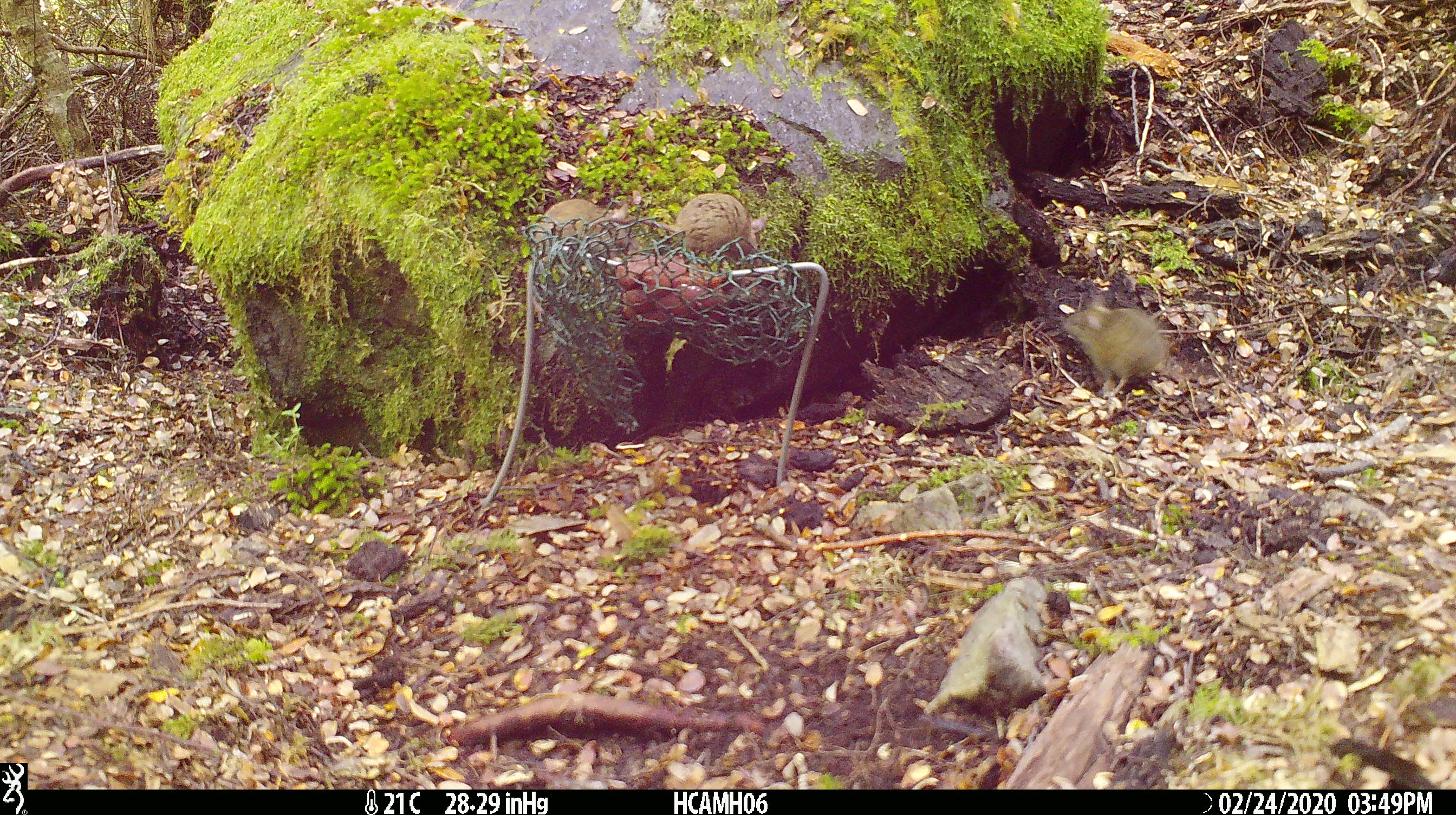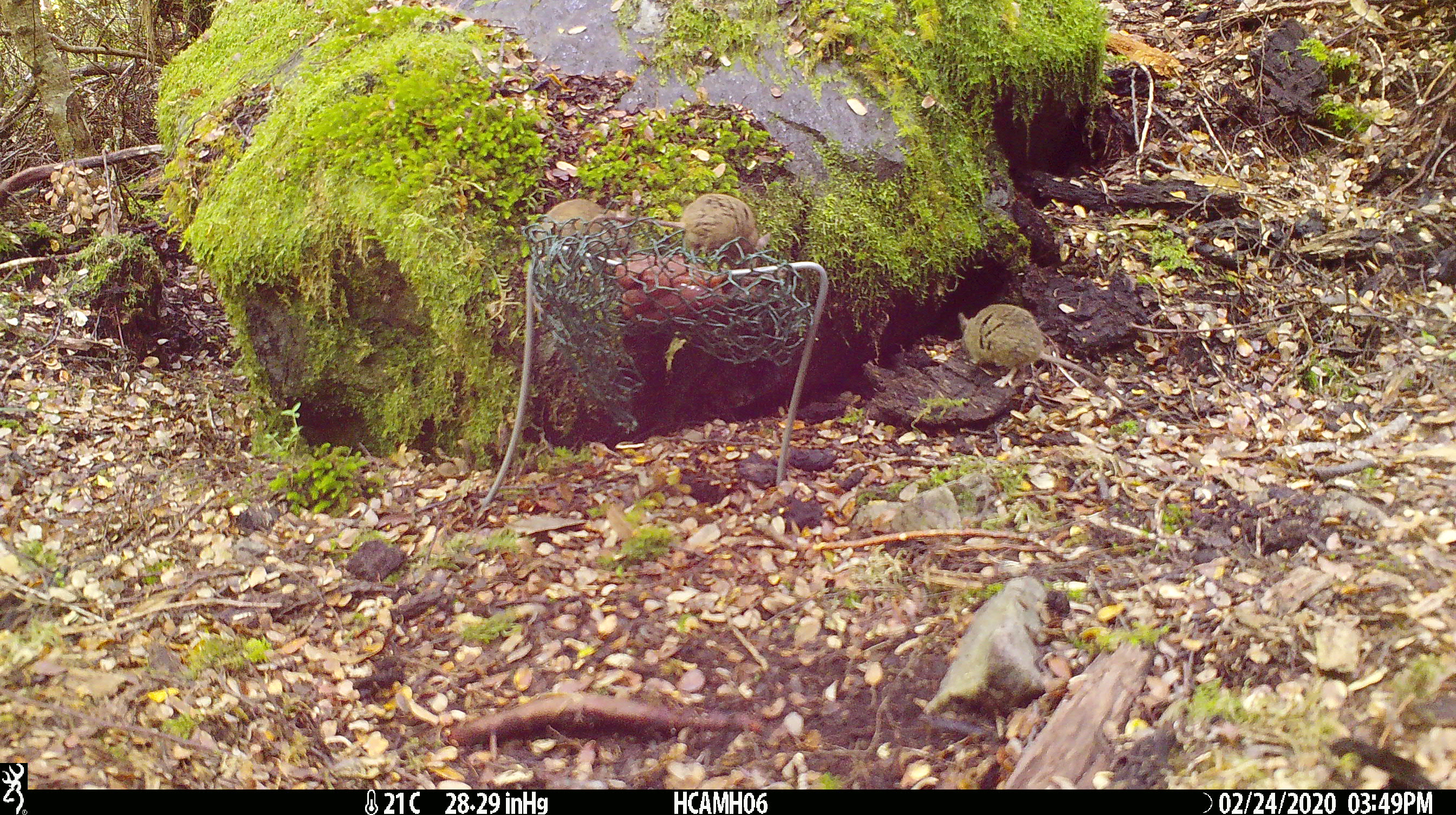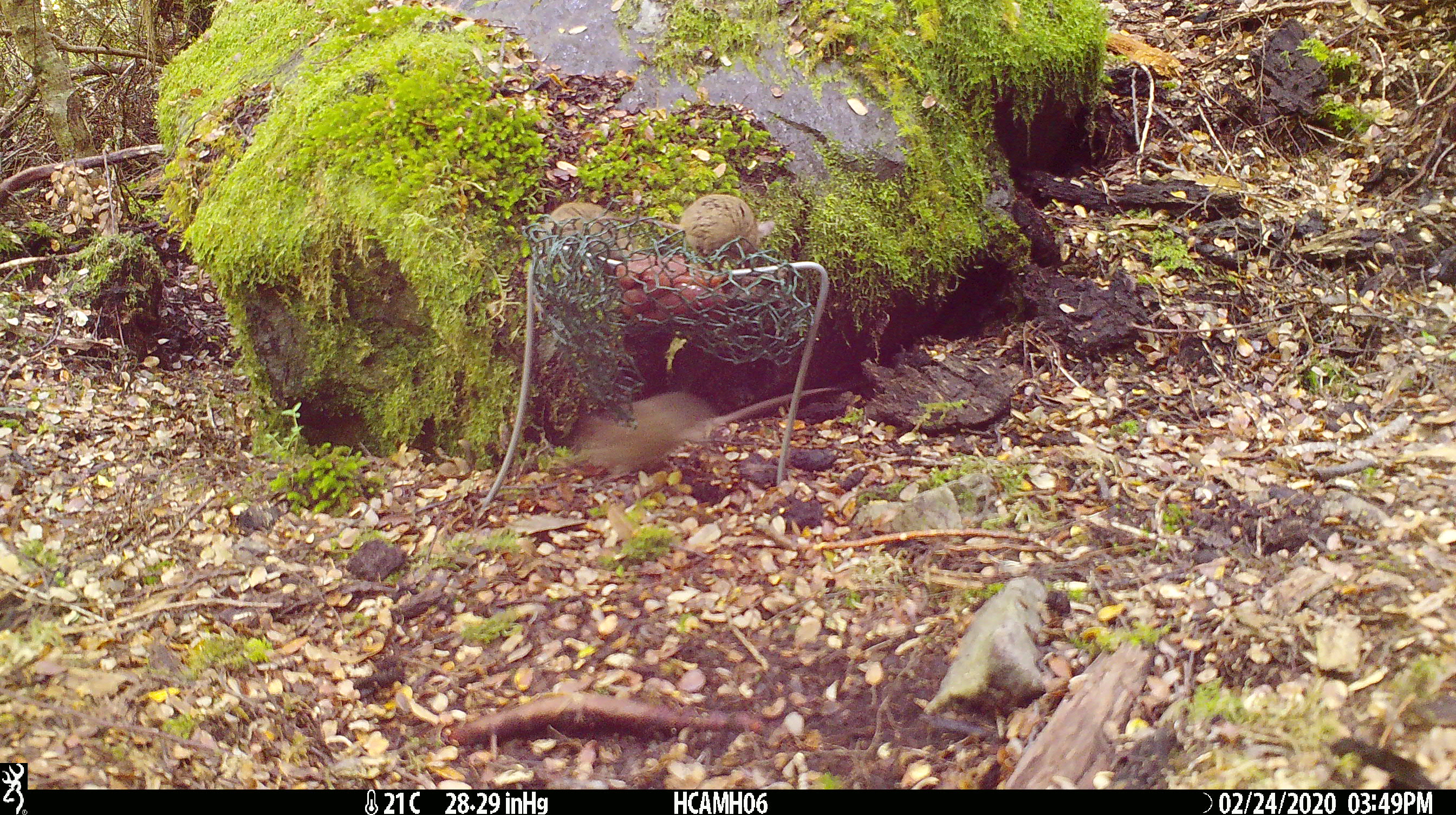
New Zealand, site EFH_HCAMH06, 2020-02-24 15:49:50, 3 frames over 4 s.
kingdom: Animalia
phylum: Chordata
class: Mammalia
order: Rodentia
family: Muridae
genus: Mus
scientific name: Mus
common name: mouse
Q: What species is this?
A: Mouse (Mus).